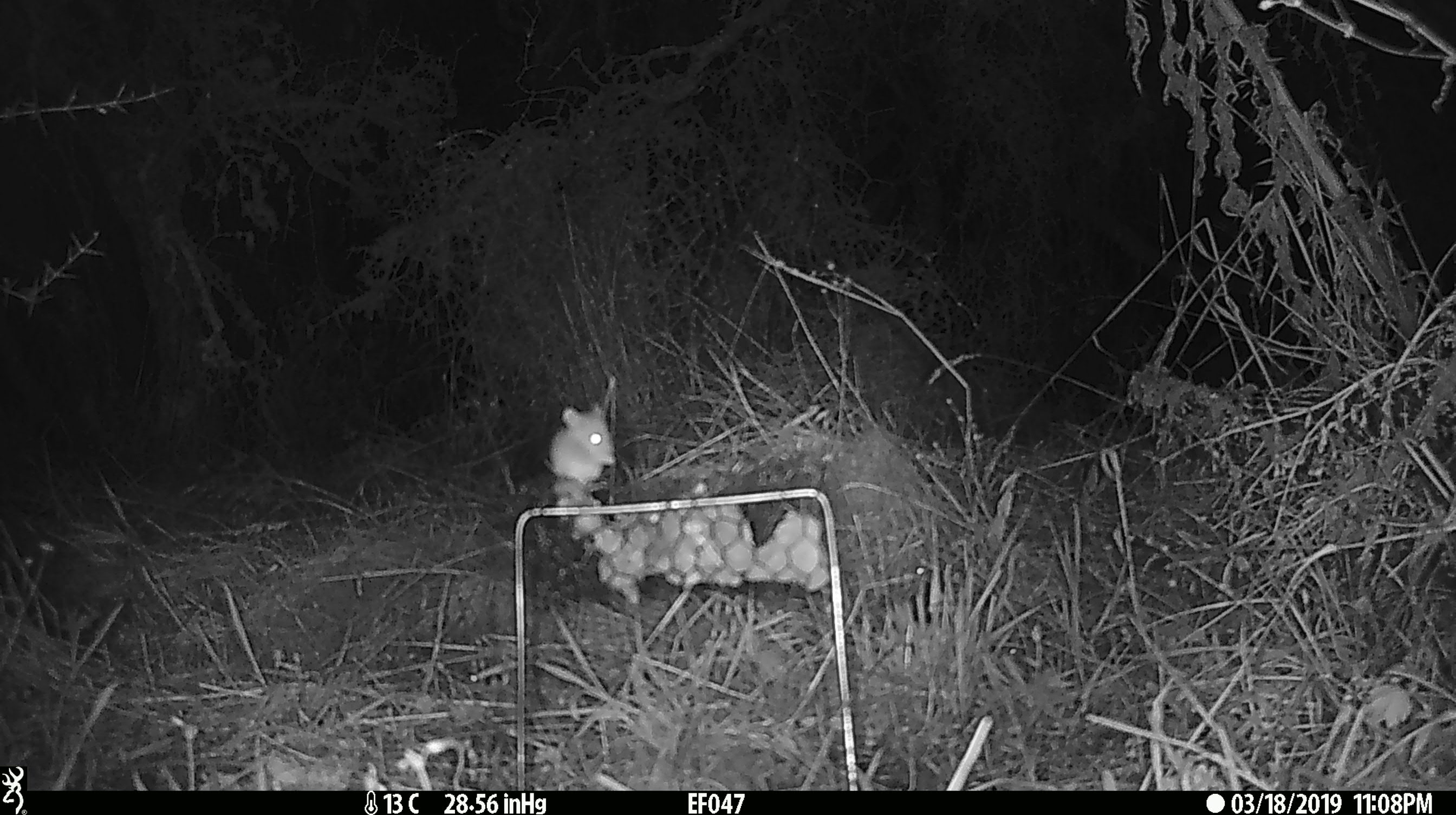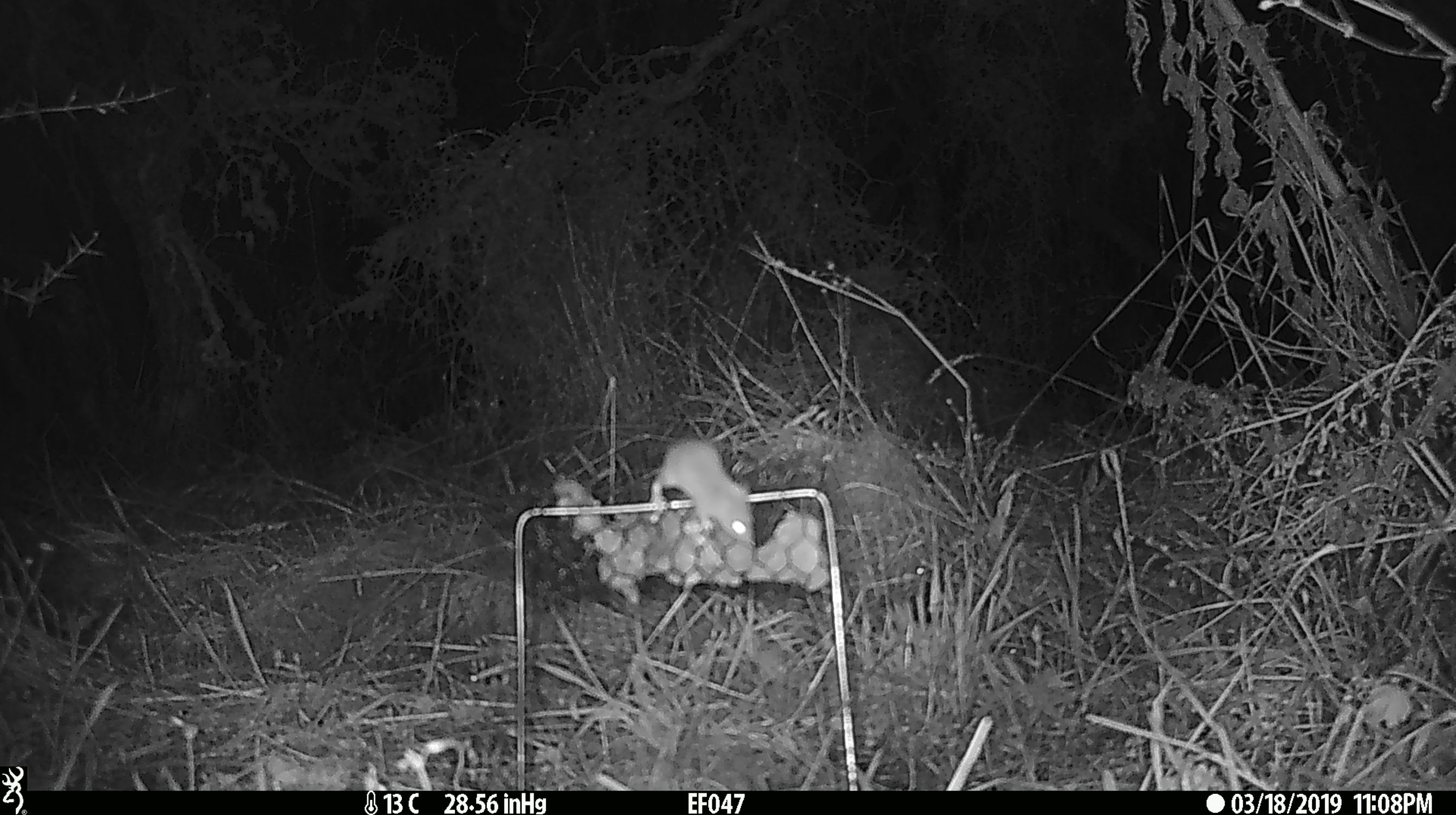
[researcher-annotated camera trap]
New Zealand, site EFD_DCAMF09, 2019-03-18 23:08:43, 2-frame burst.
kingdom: Animalia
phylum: Chordata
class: Mammalia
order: Rodentia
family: Muridae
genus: Mus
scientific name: Mus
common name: mouse